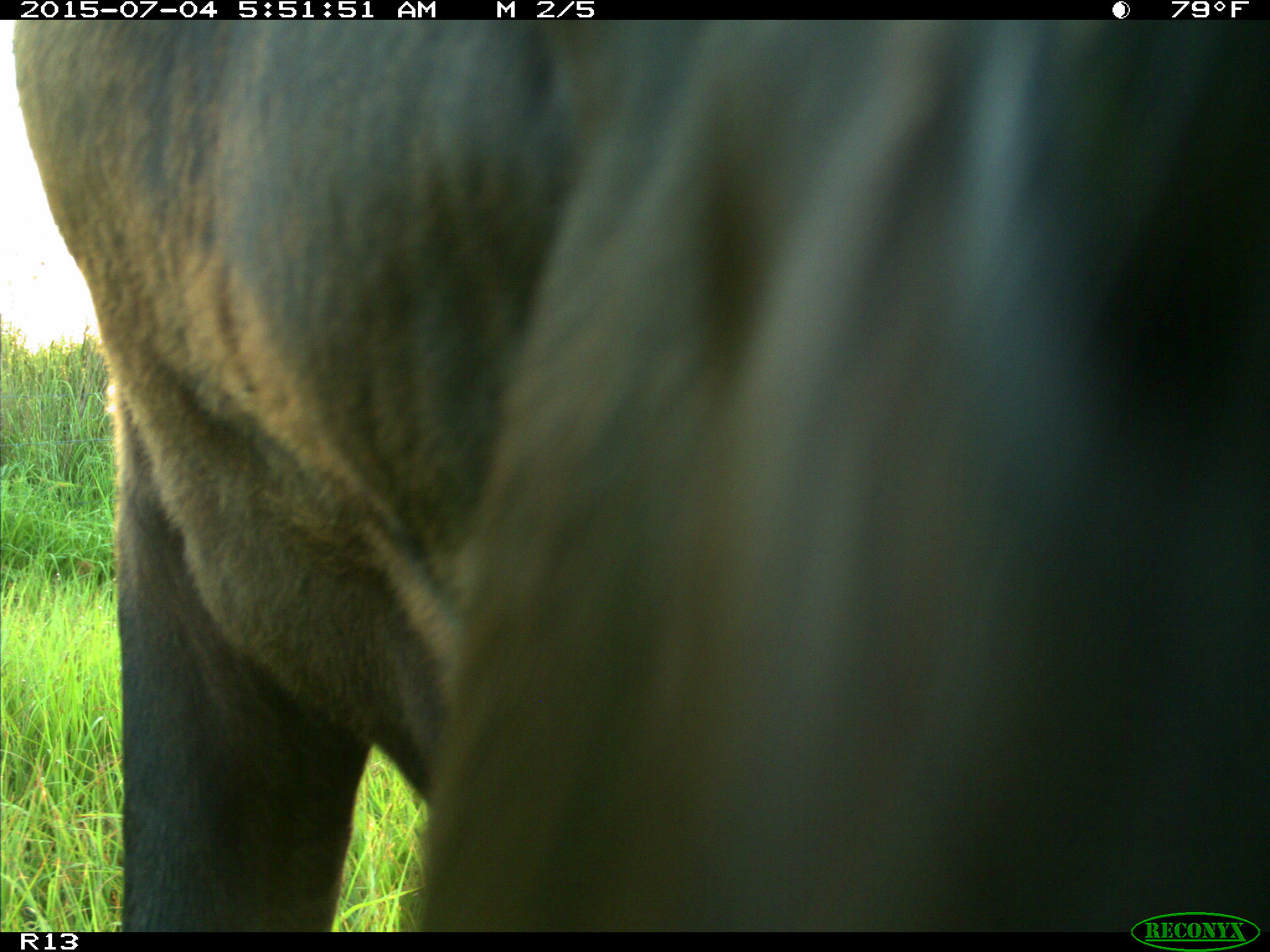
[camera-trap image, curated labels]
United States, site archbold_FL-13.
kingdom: Animalia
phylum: Chordata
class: Mammalia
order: Artiodactyla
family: Bovidae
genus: Bos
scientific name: Bos taurus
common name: domestic cow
Bos taurus (domestic cow).